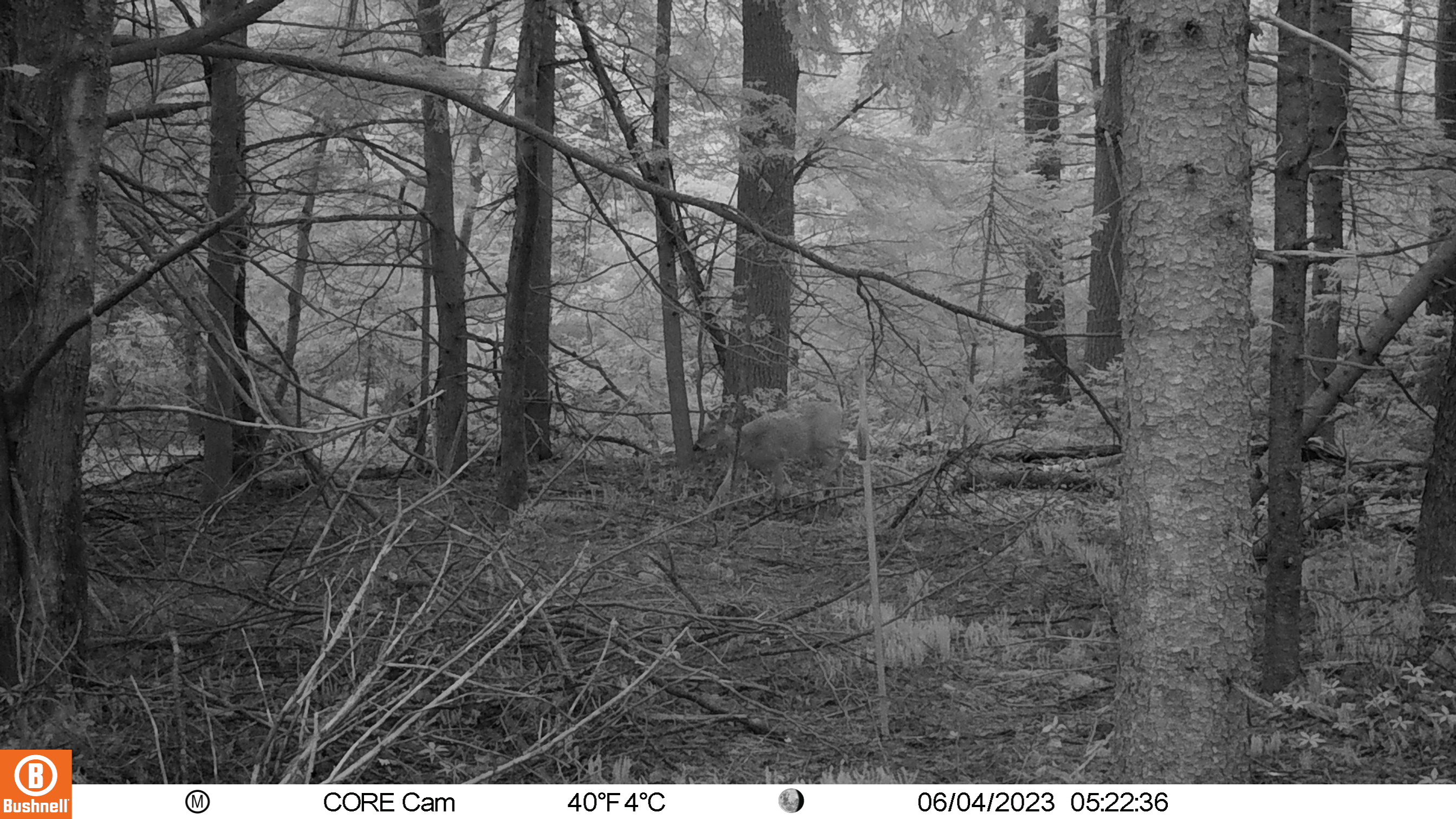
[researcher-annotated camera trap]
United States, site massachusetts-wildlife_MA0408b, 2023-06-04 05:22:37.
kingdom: Animalia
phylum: Chordata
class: Mammalia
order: Artiodactyla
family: Cervidae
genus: Odocoileus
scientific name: Odocoileus virginianus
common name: white-tailed deer